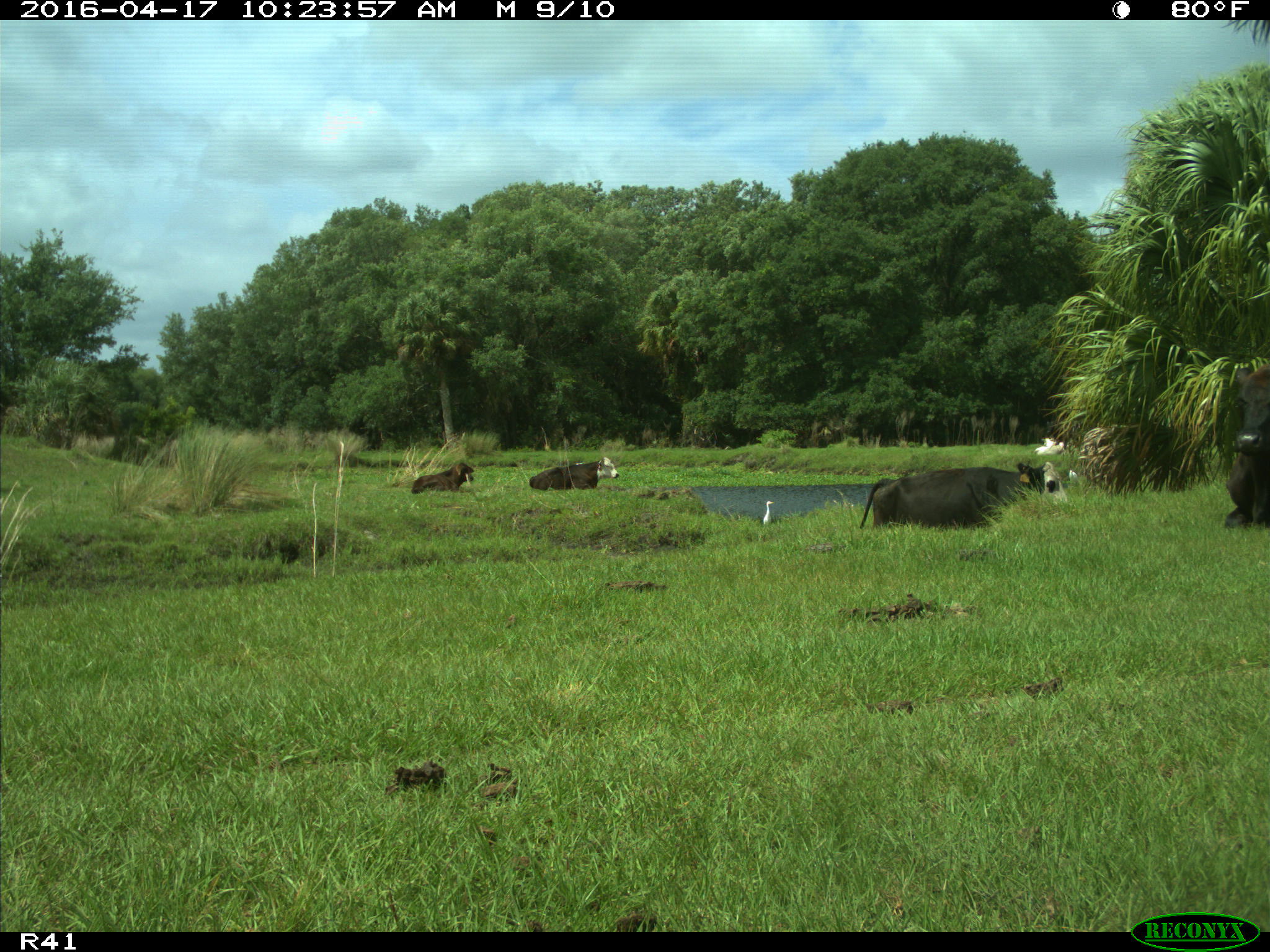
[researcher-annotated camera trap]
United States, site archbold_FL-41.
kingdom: Animalia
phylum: Chordata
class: Mammalia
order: Artiodactyla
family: Bovidae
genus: Bos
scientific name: Bos taurus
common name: domestic cow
Bos taurus (domestic cow).